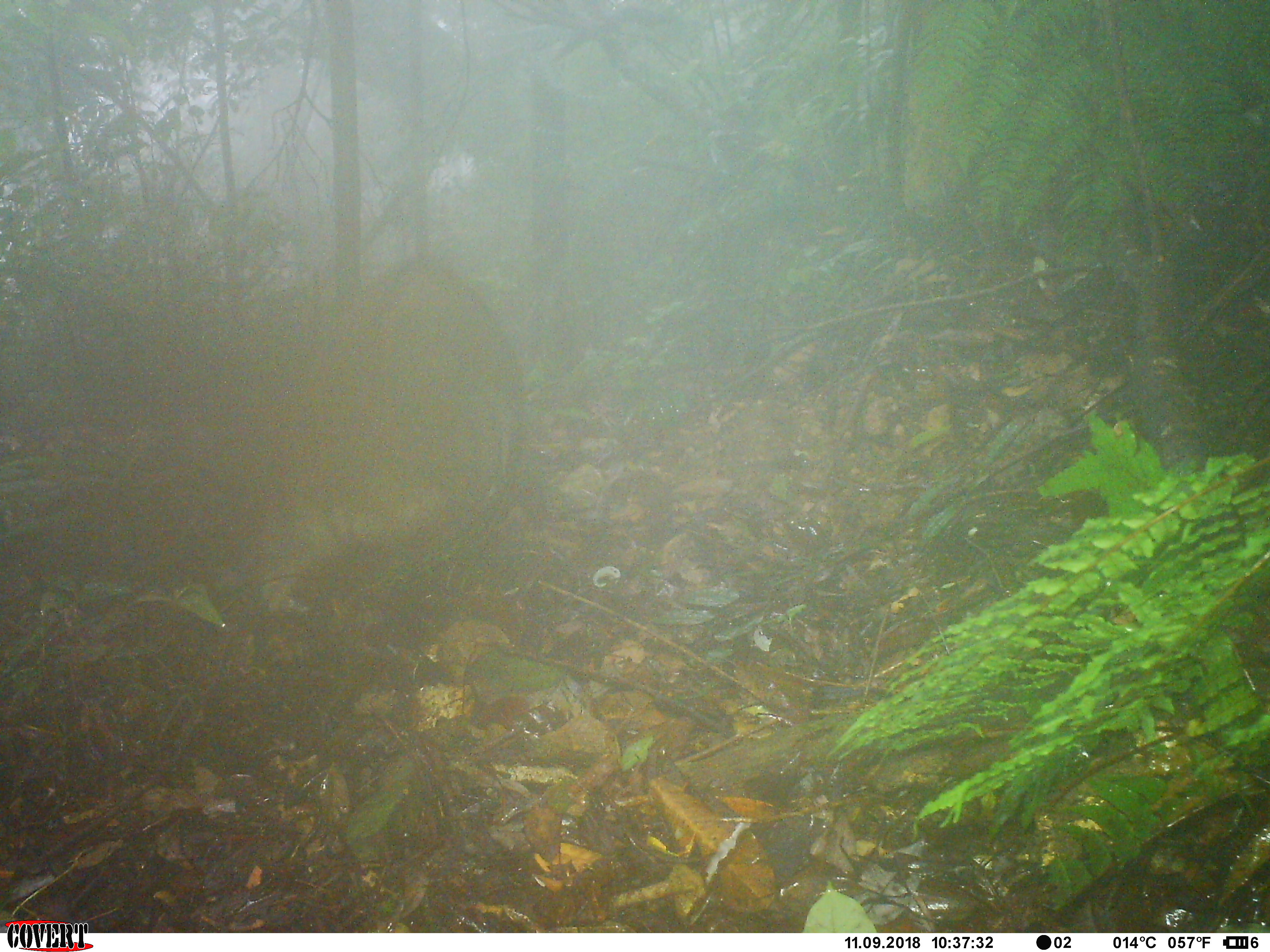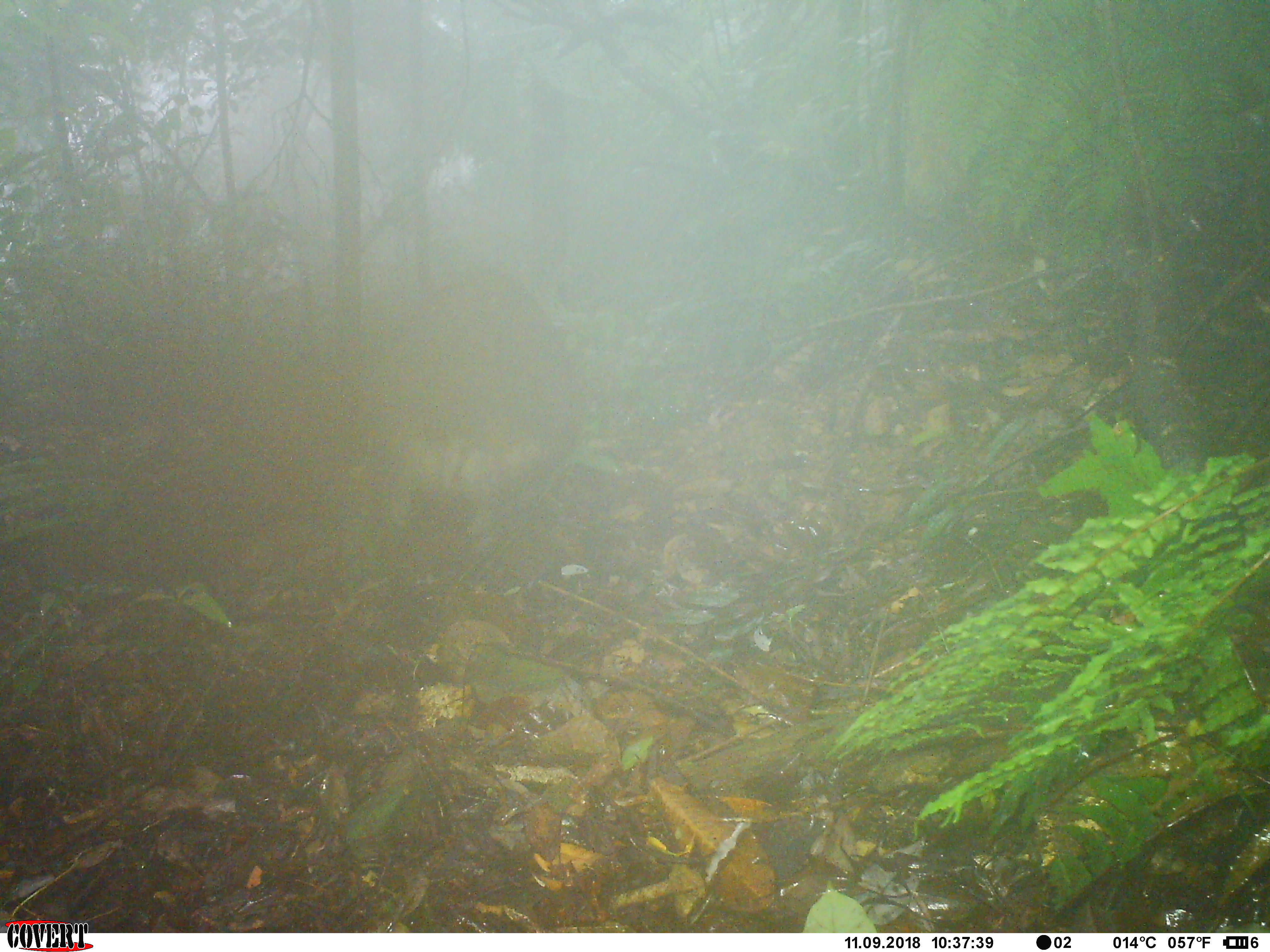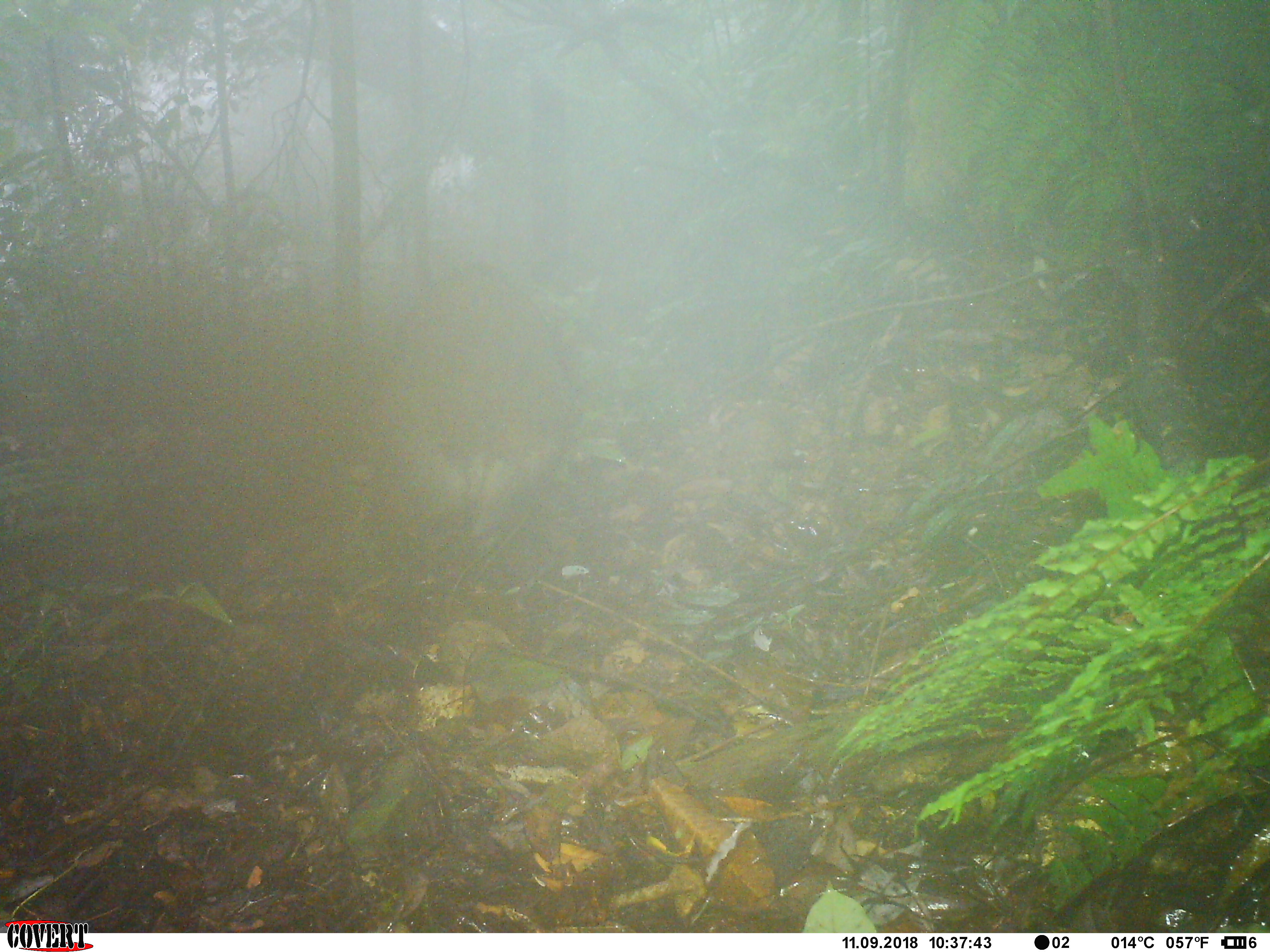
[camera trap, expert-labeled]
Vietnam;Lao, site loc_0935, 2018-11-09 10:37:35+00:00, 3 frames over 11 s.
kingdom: Animalia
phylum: Chordata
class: Mammalia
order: Artiodactyla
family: Suidae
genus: Sus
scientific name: Sus scrofa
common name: eurasian wild pig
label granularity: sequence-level